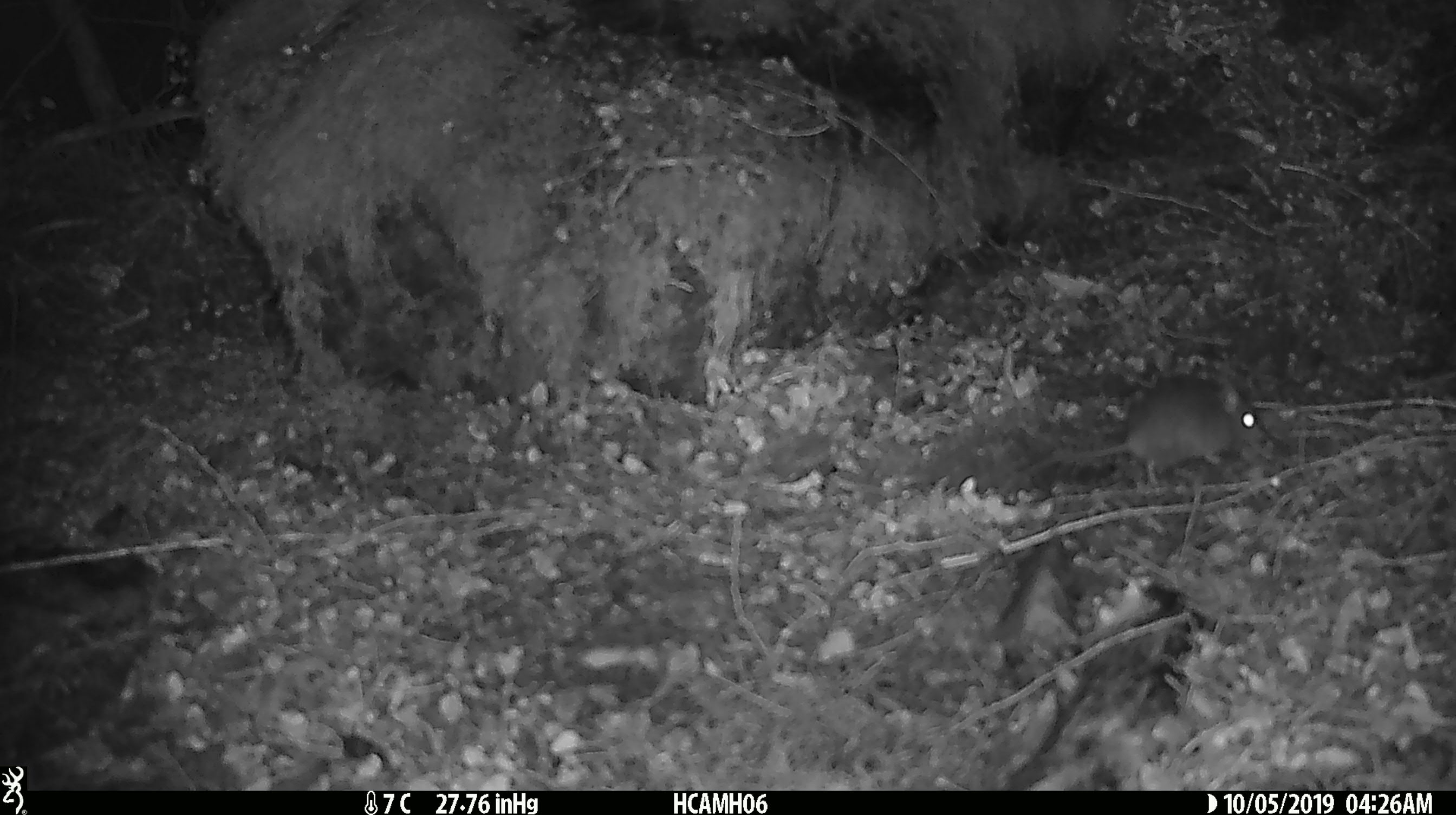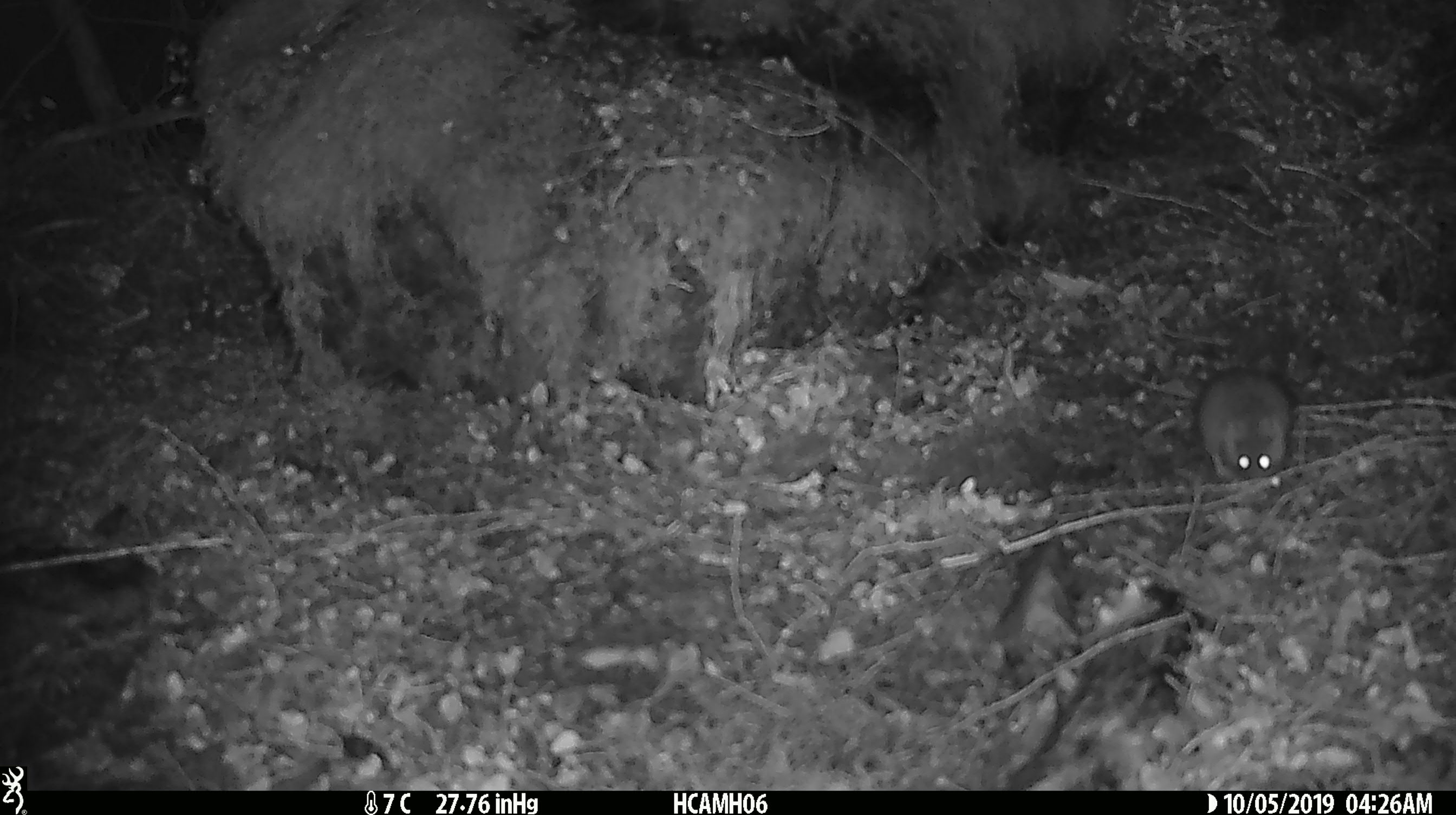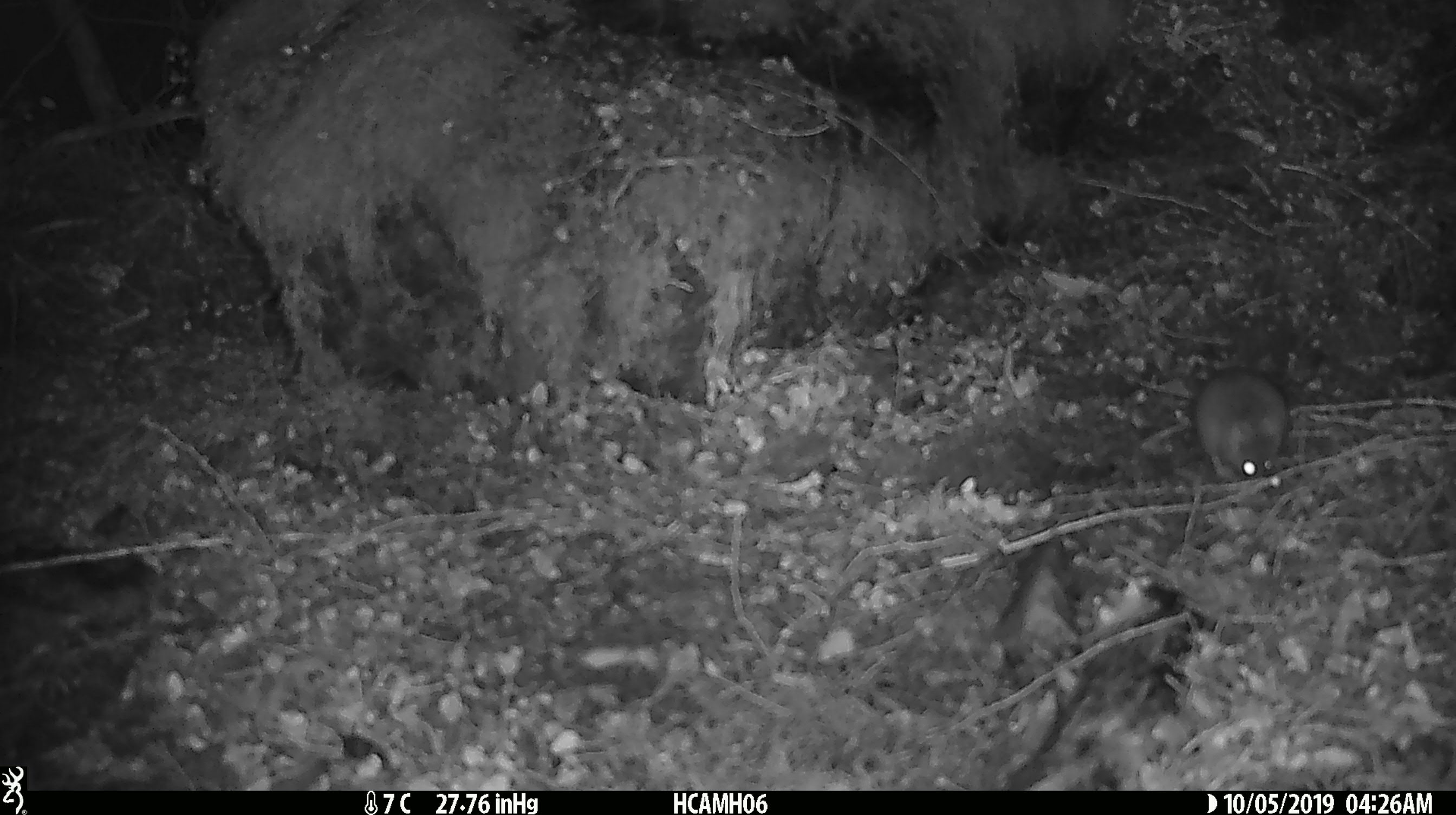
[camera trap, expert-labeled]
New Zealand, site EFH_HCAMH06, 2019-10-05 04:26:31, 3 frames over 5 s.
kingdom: Animalia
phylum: Chordata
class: Mammalia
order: Rodentia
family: Muridae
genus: Mus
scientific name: Mus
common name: mouse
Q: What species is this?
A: Mouse (Mus).